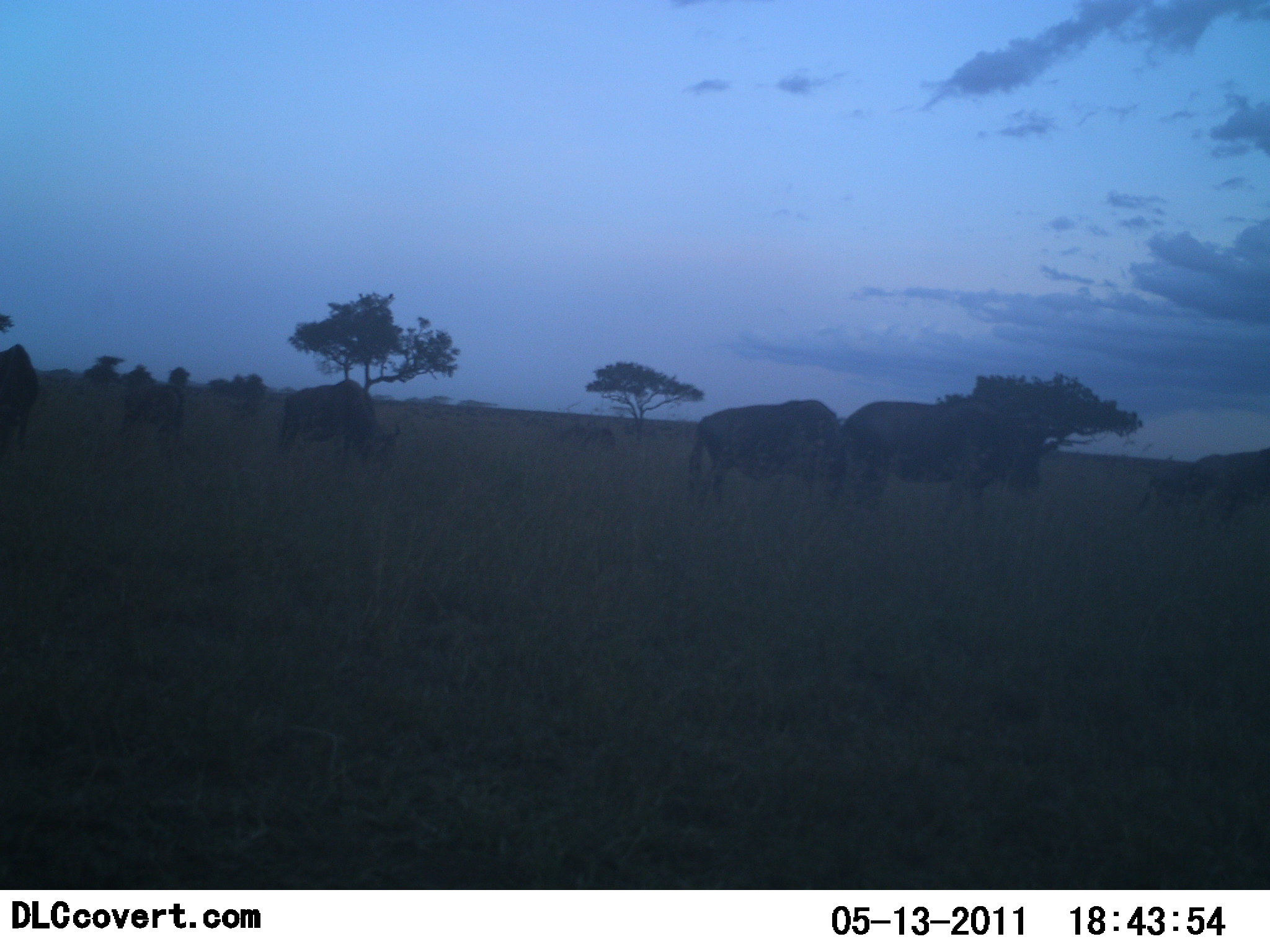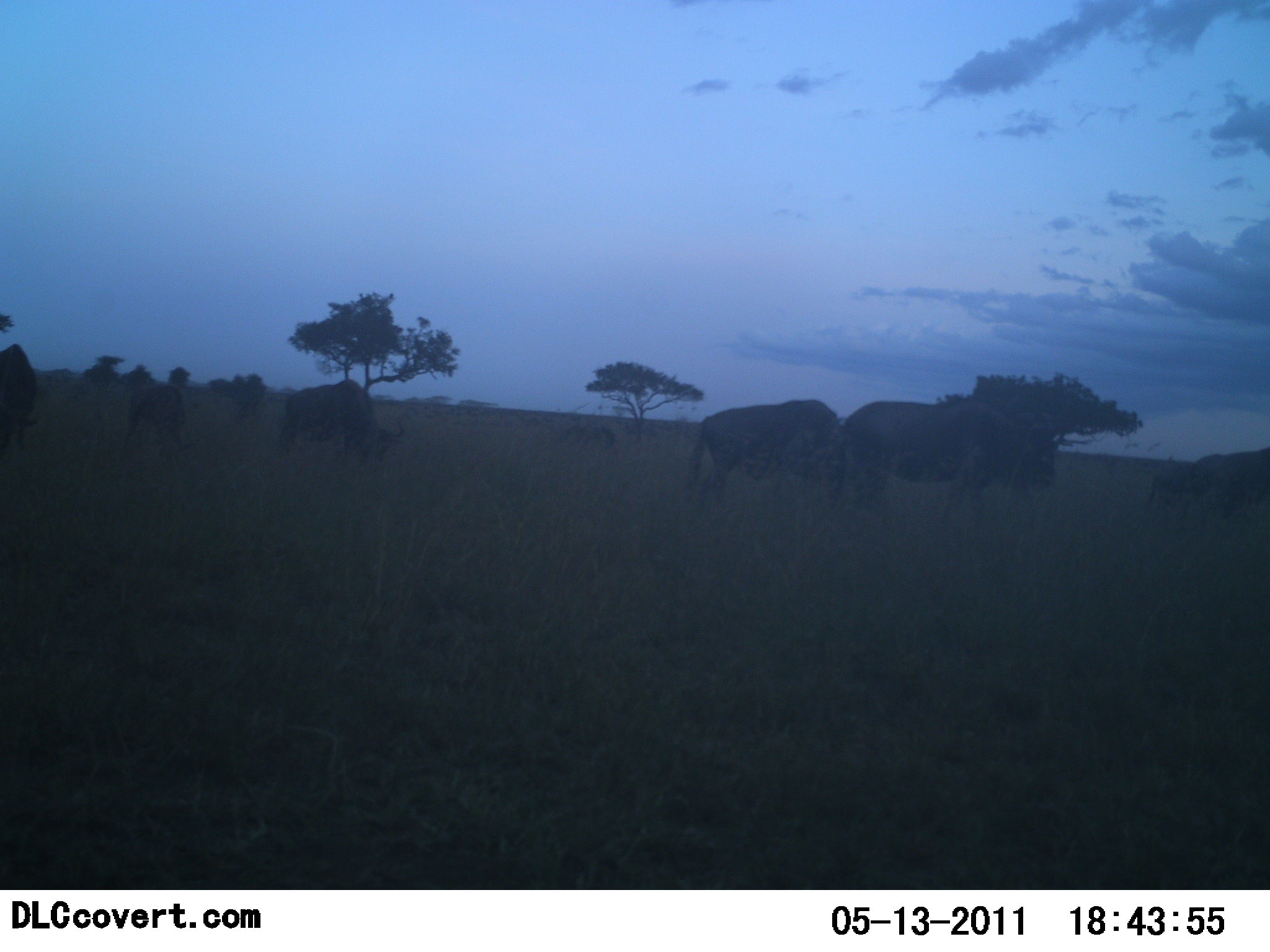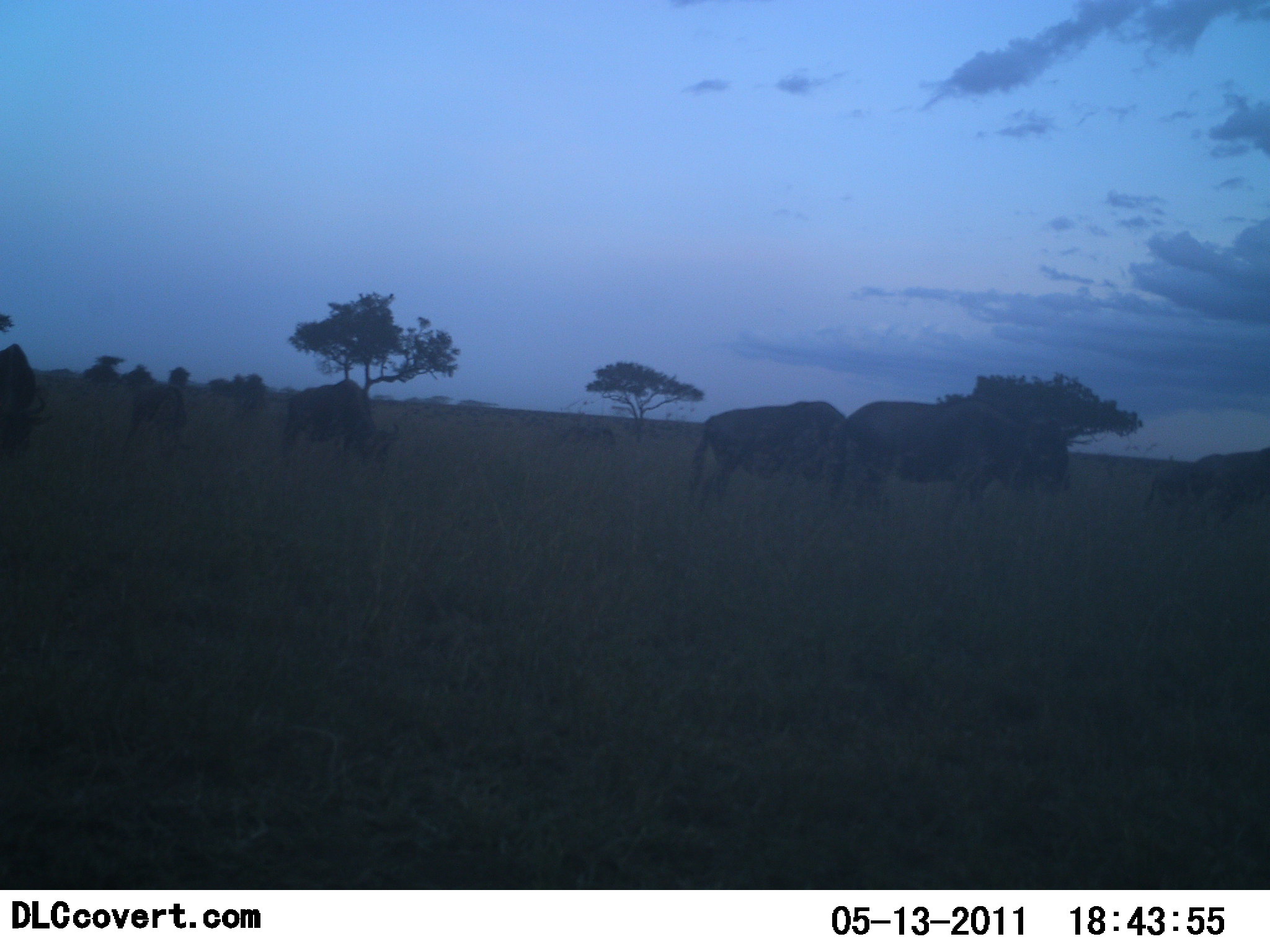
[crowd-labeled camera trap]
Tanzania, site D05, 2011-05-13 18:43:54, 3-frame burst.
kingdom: Animalia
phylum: Chordata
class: Mammalia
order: Artiodactyla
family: Bovidae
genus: Connochaetes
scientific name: Connochaetes taurinus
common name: blue wildebeest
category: wildebeest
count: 7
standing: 38%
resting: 0%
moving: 38%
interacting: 0%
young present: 8%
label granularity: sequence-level